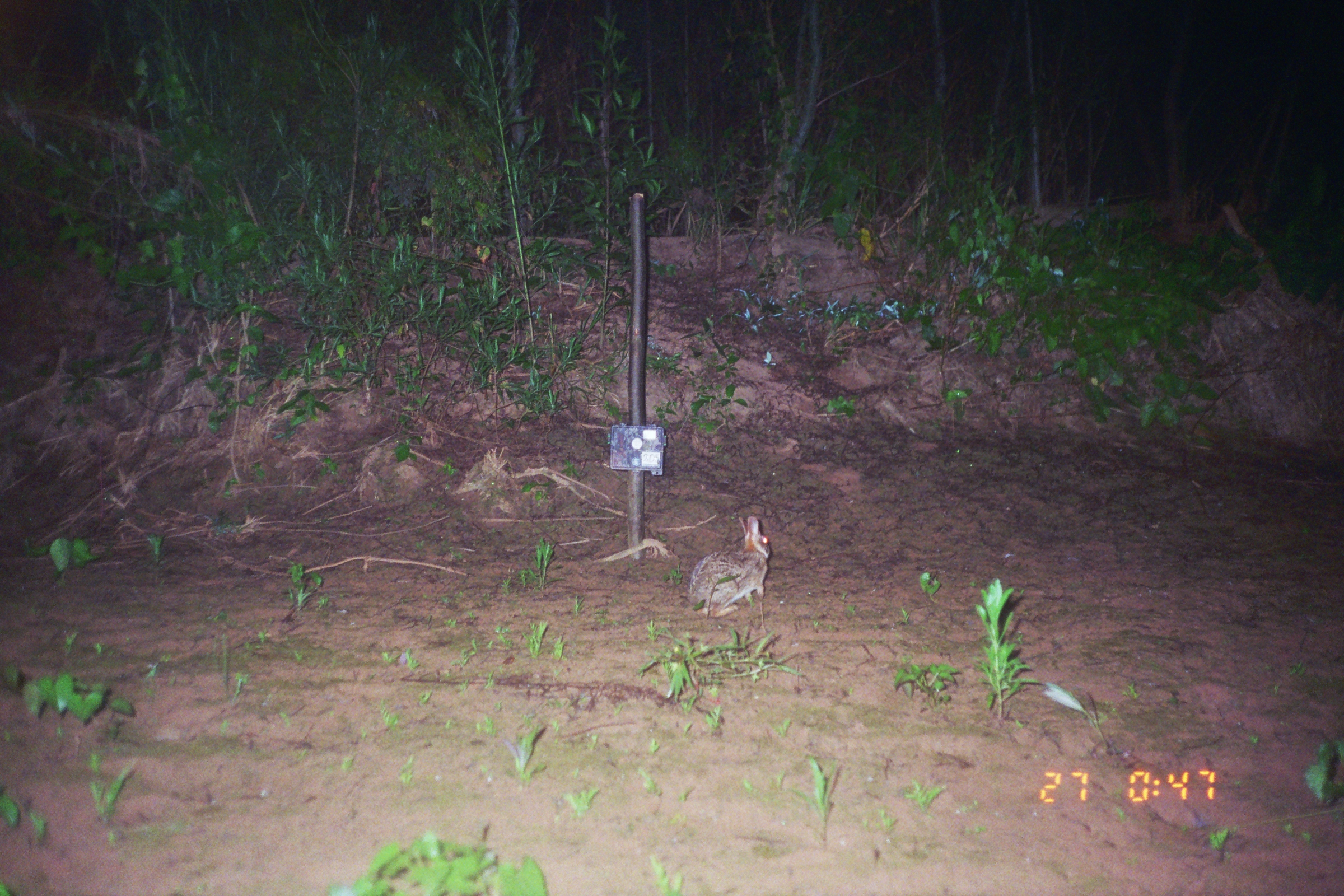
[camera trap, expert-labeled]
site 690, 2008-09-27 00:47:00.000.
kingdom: Animalia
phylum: Chordata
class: Mammalia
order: Lagomorpha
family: Leporidae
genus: Sylvilagus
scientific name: Sylvilagus brasiliensis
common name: tapeti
Sylvilagus brasiliensis (tapeti).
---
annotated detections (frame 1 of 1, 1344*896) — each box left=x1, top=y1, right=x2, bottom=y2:
sylvilagus brasiliensis: left=686, top=515, right=770, bottom=619